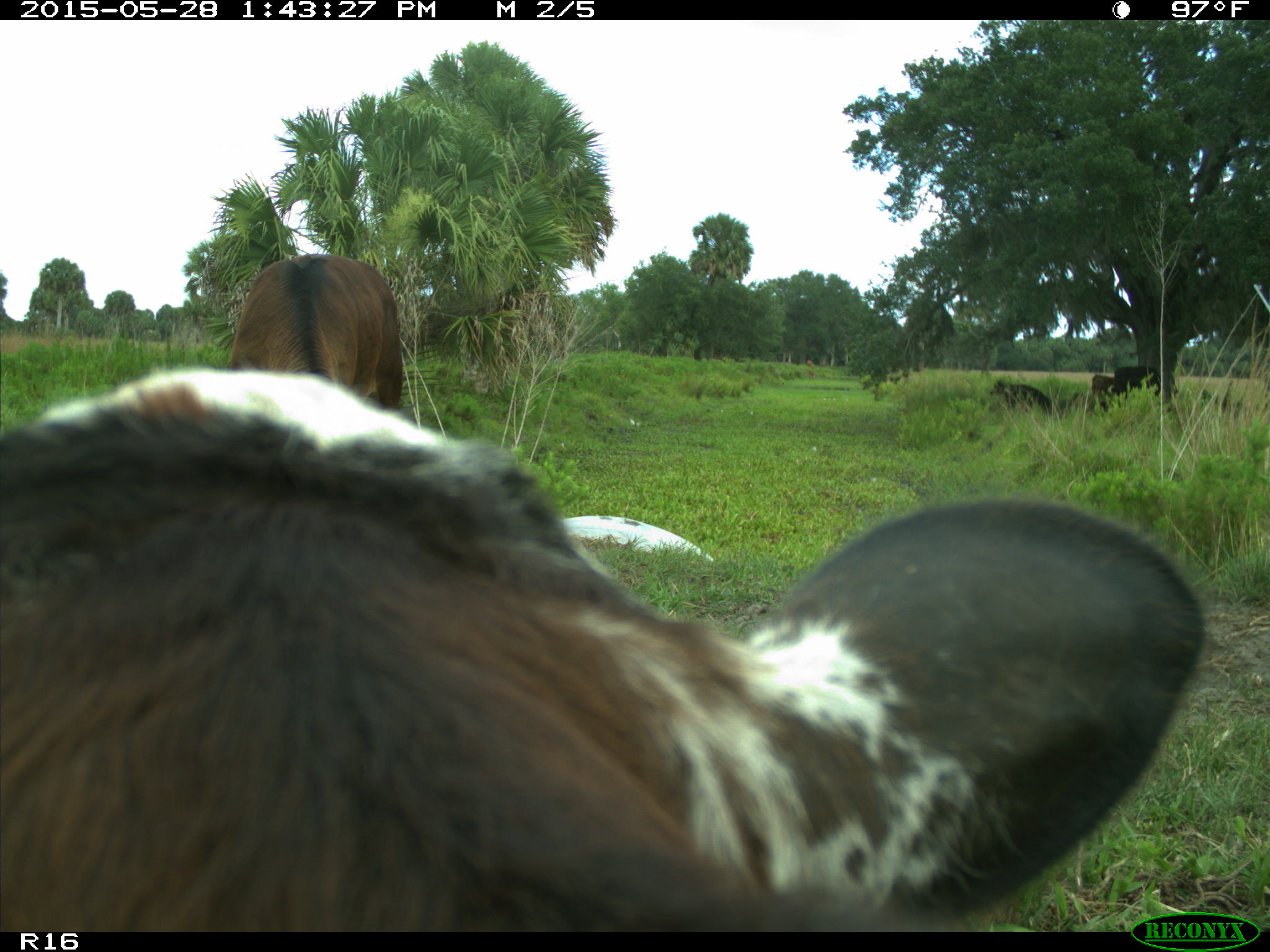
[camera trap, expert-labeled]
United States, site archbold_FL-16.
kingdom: Animalia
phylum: Chordata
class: Mammalia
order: Artiodactyla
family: Bovidae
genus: Bos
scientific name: Bos taurus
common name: domestic cow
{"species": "Bos taurus (domestic cow)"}